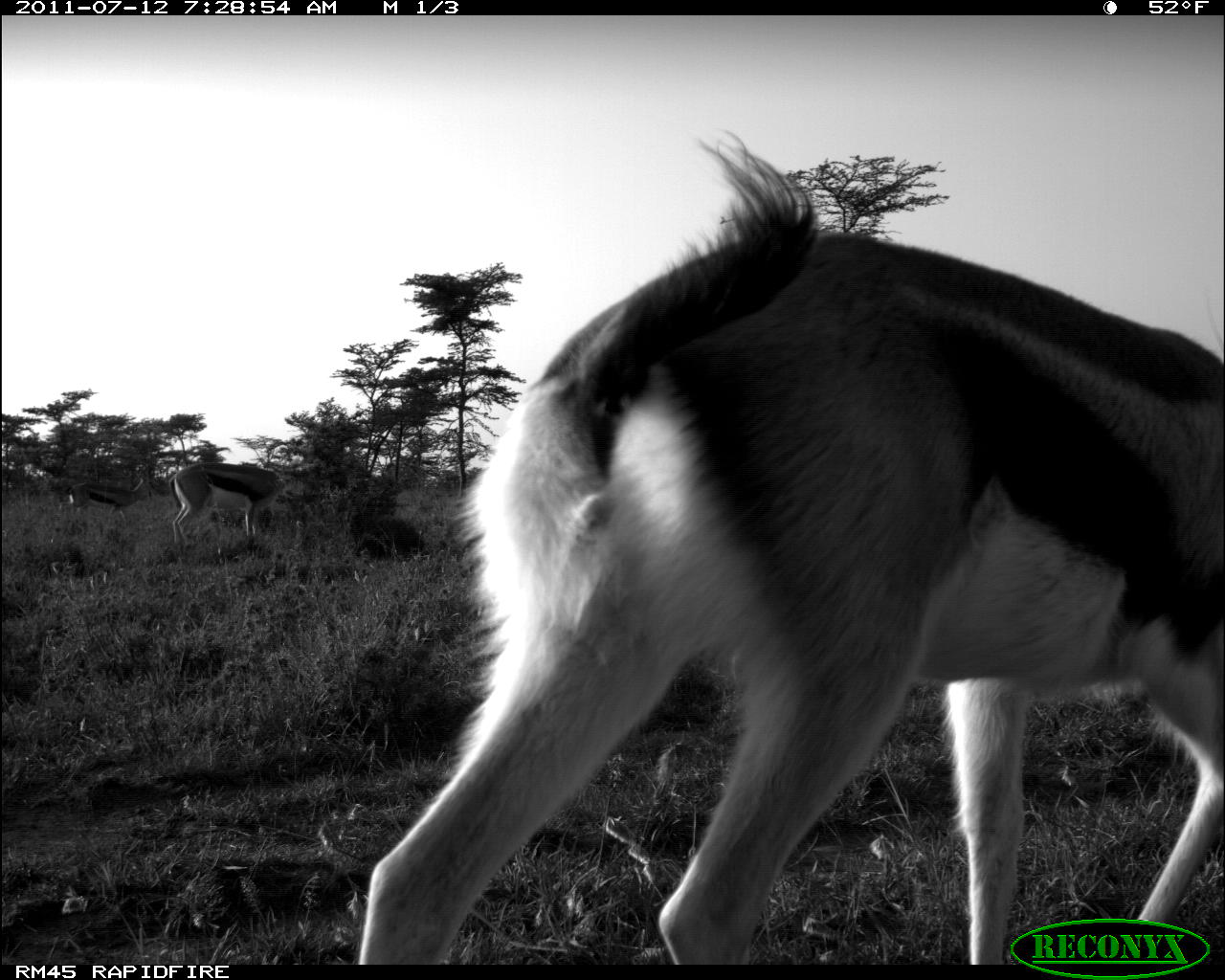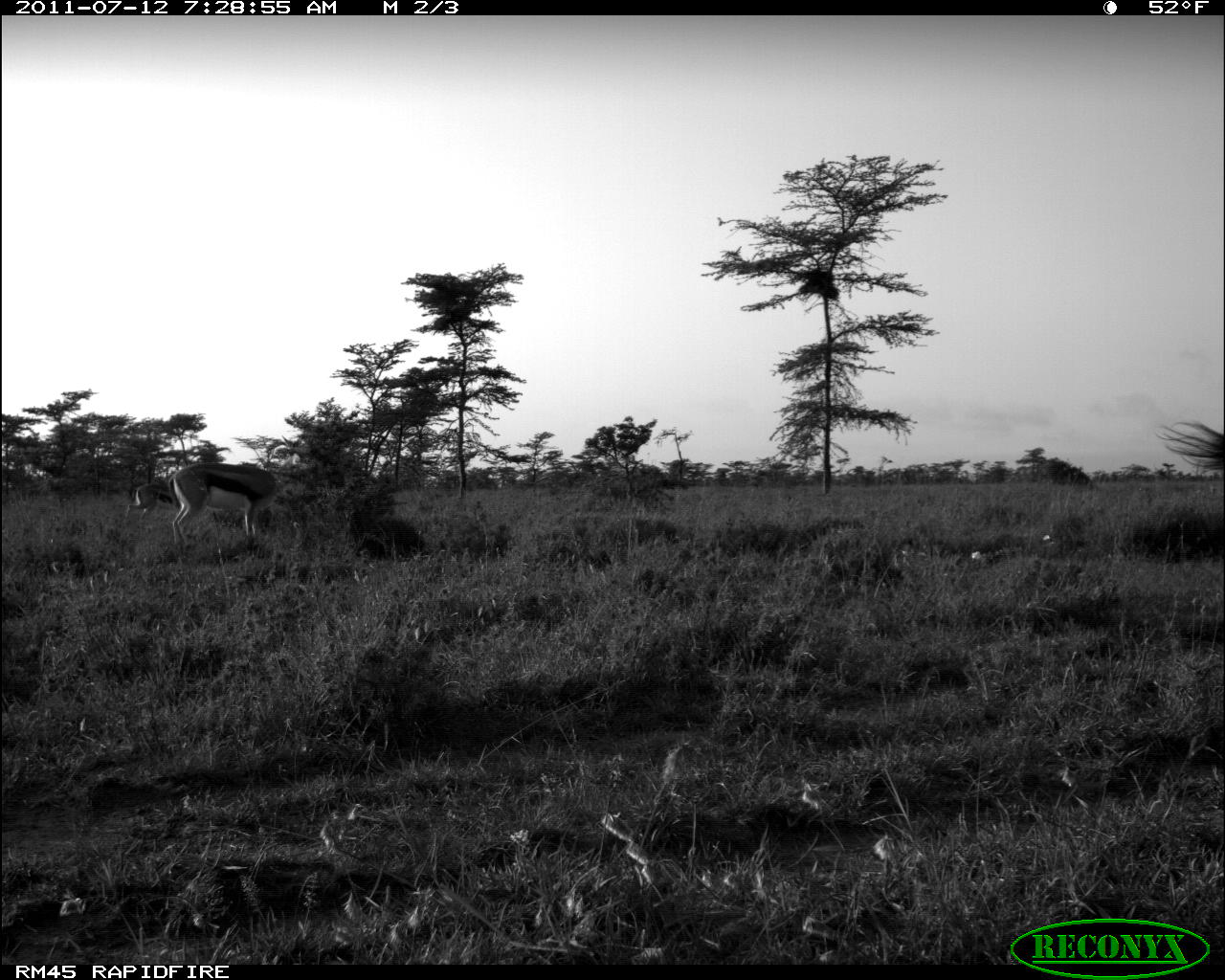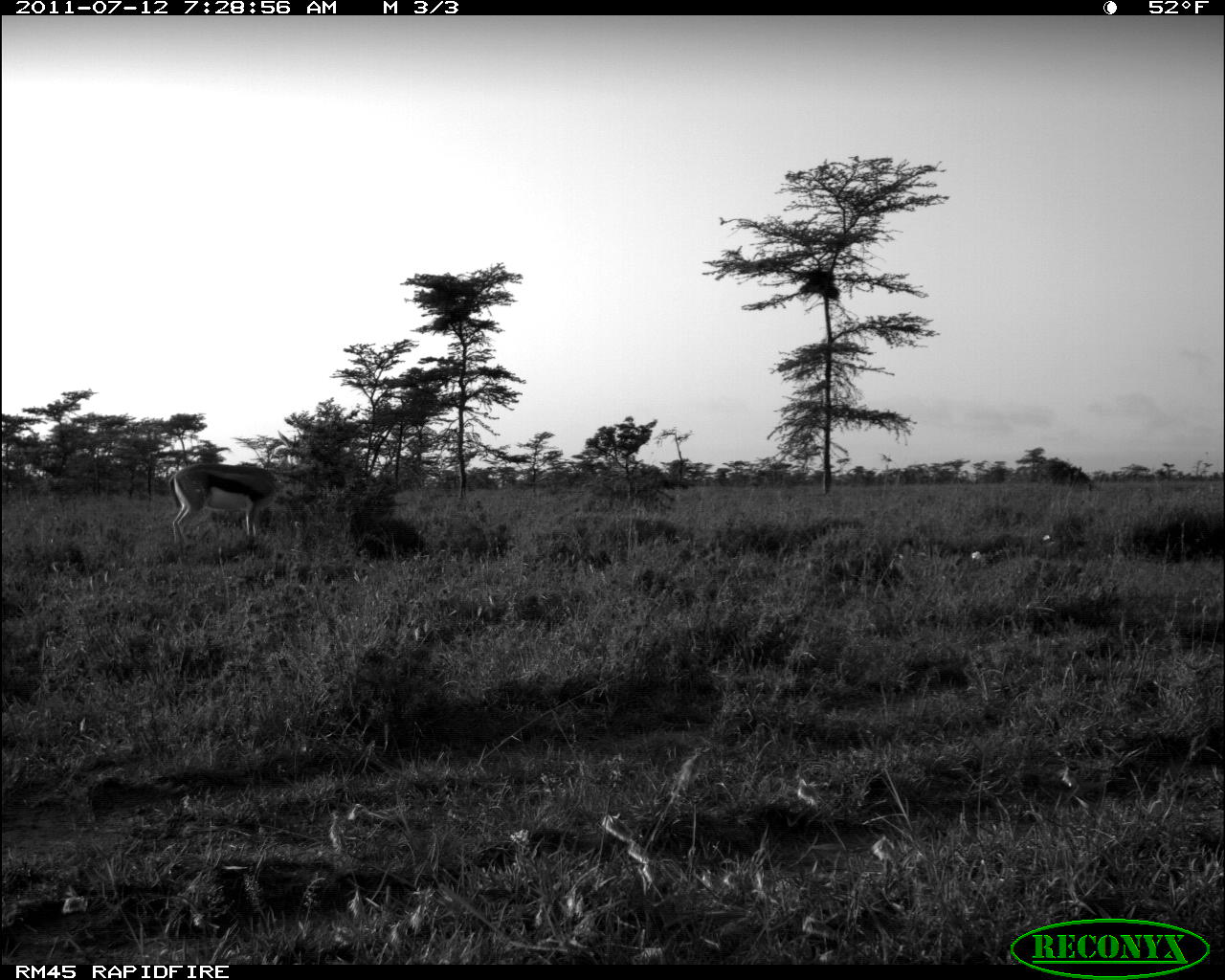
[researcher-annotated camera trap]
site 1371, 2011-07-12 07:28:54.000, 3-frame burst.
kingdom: Animalia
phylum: Chordata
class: Mammalia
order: Artiodactyla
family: Bovidae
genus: Nanger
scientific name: Nanger granti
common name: grant's gazelle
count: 3